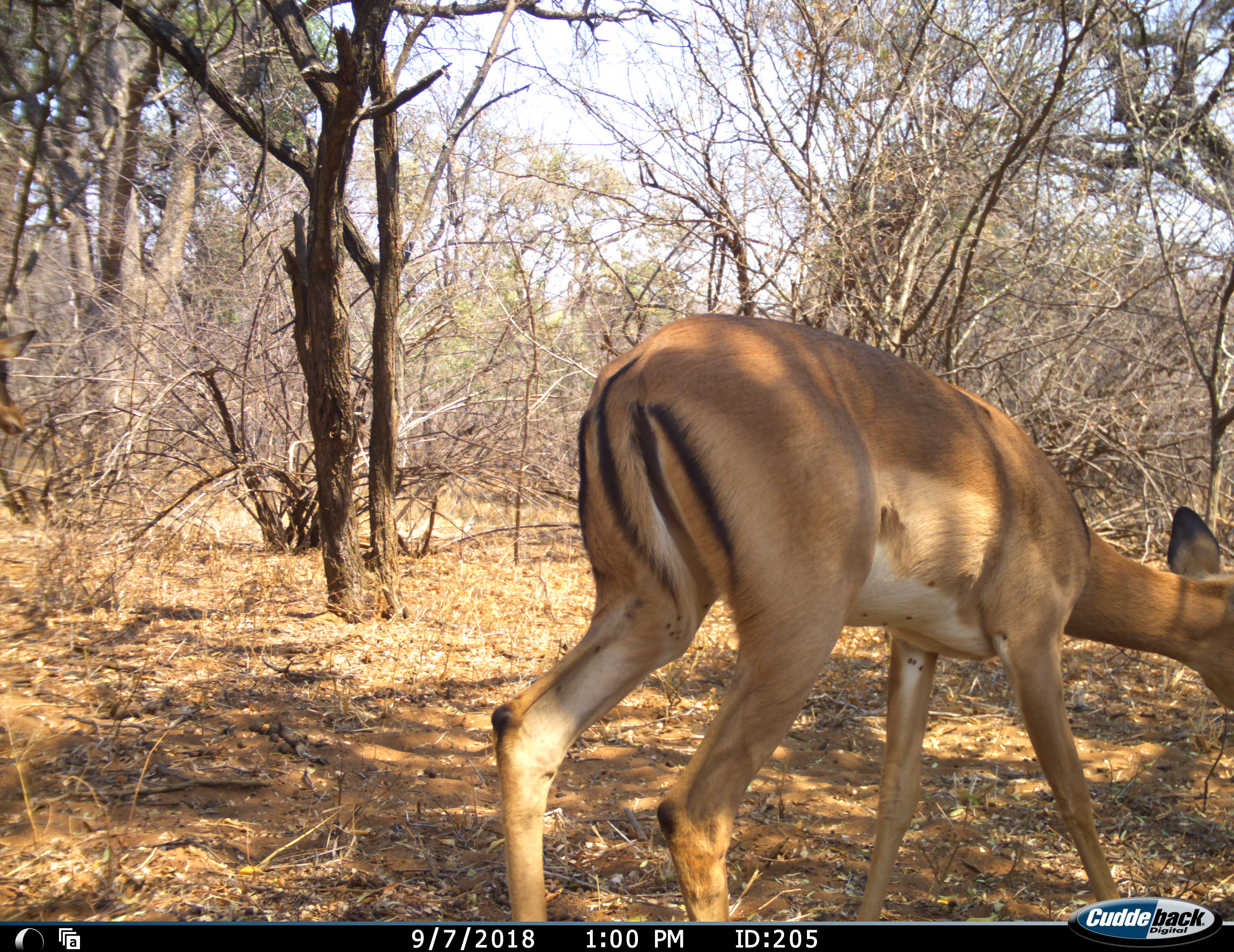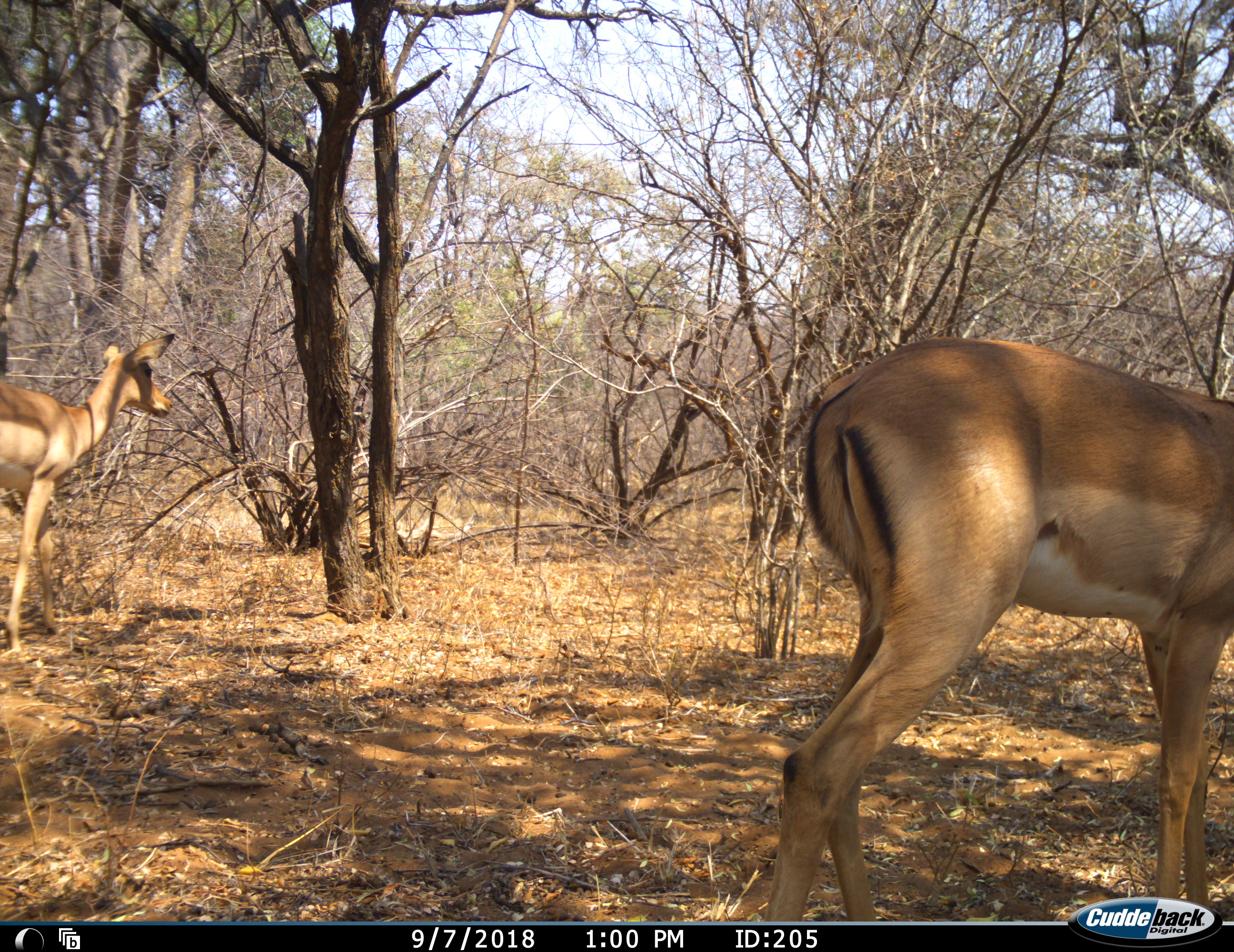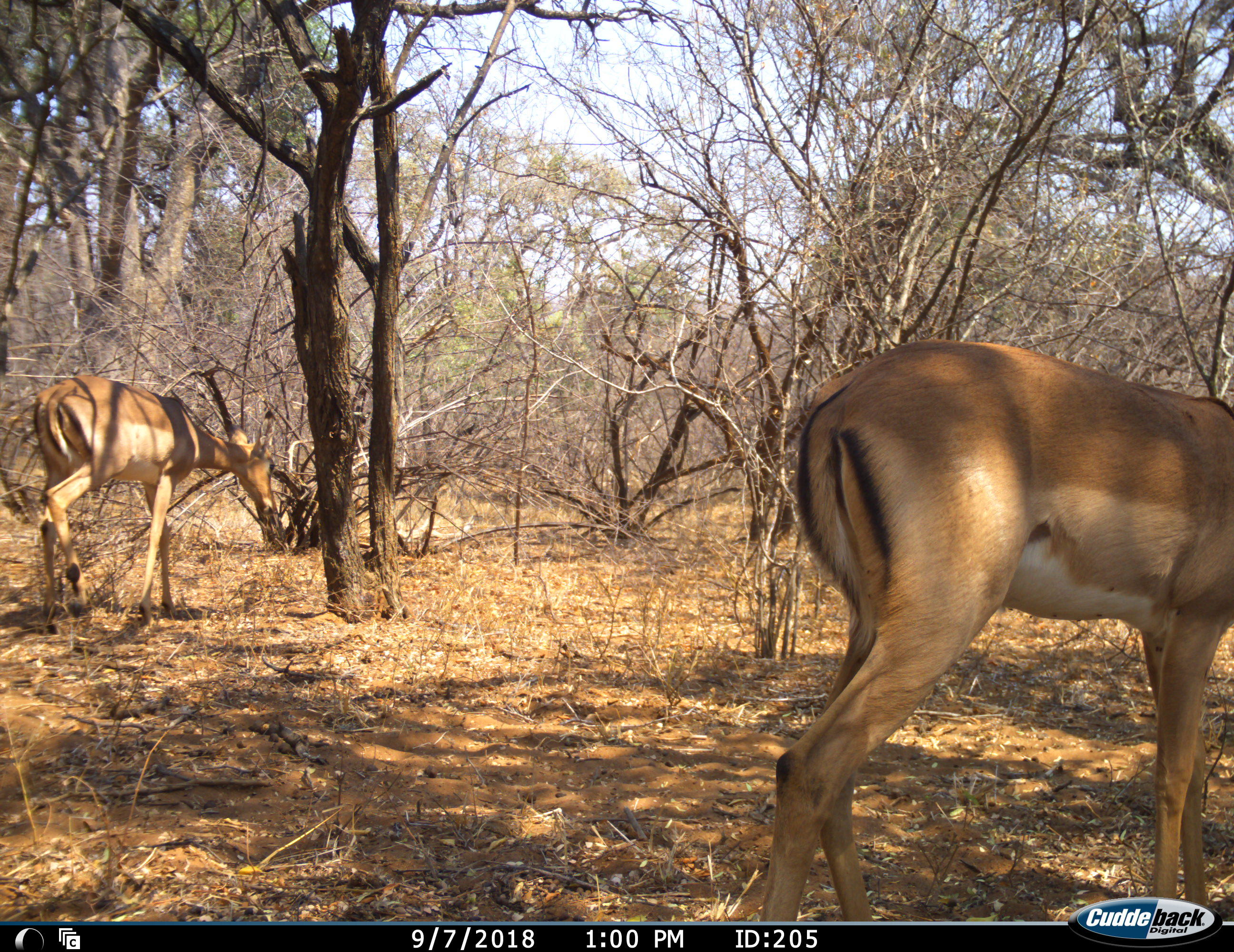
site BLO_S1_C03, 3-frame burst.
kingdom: Animalia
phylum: Chordata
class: Mammalia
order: Artiodactyla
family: Bovidae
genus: Aepyceros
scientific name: Aepyceros melampus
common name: impala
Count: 2.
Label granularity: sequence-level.